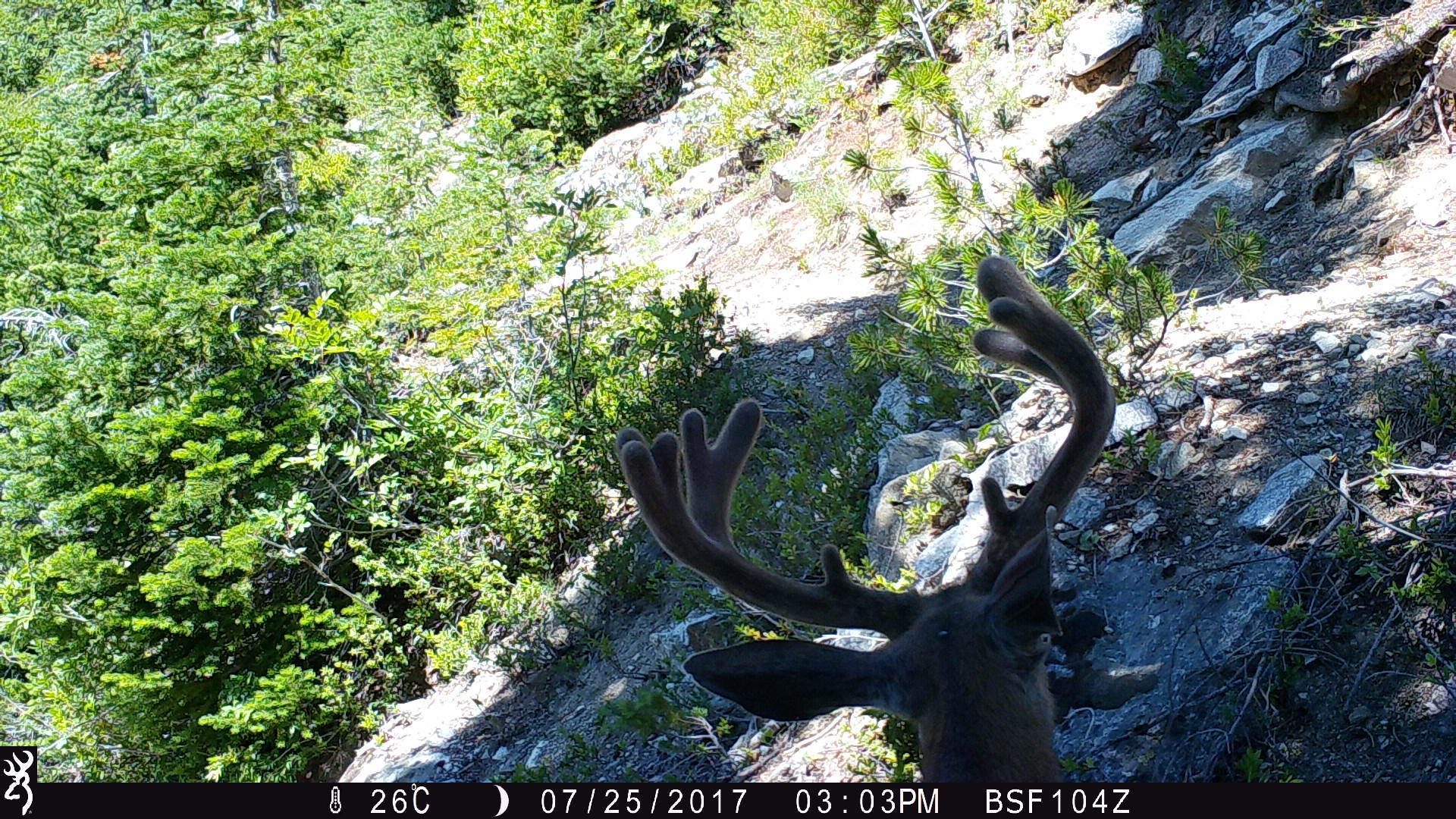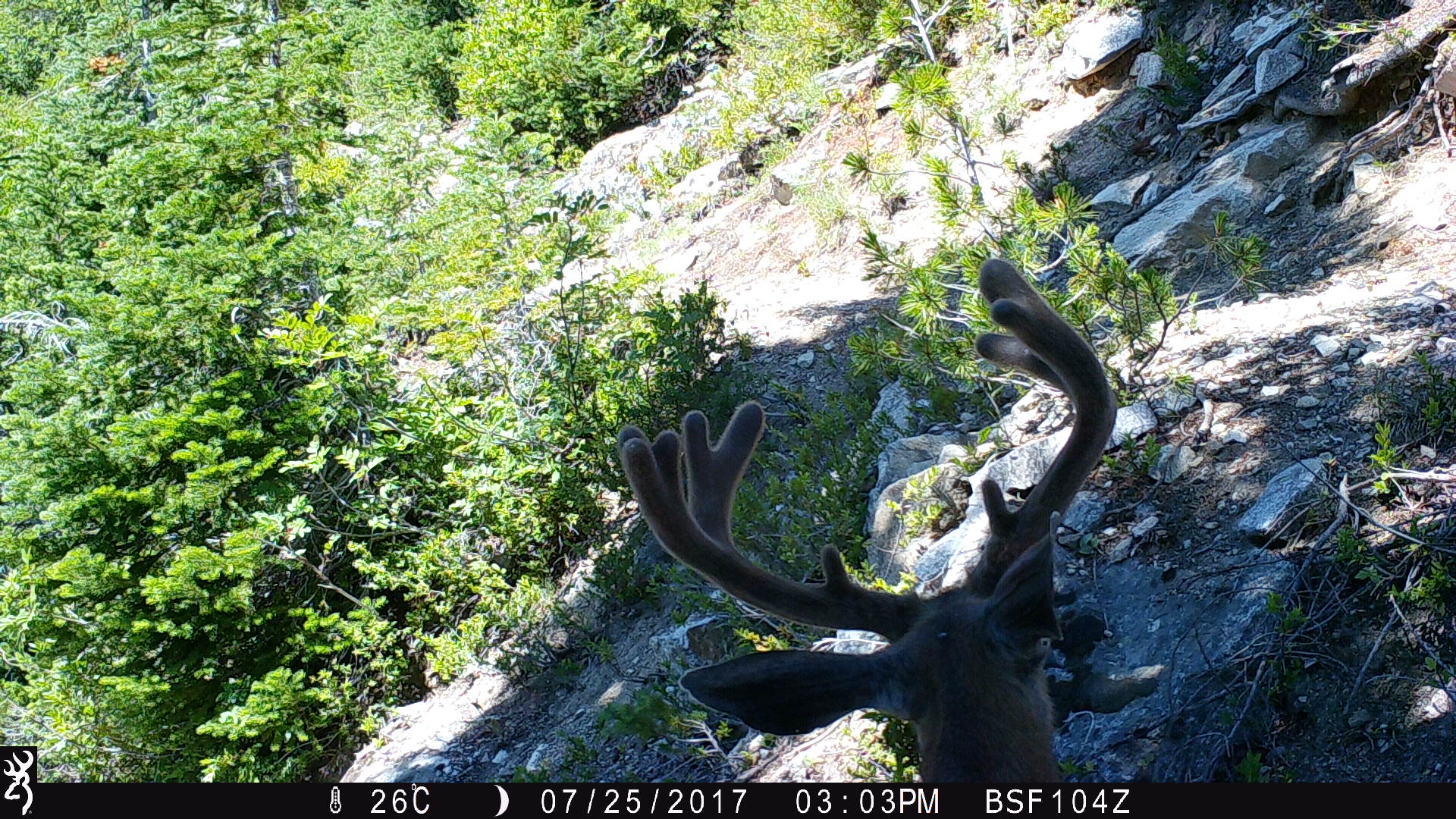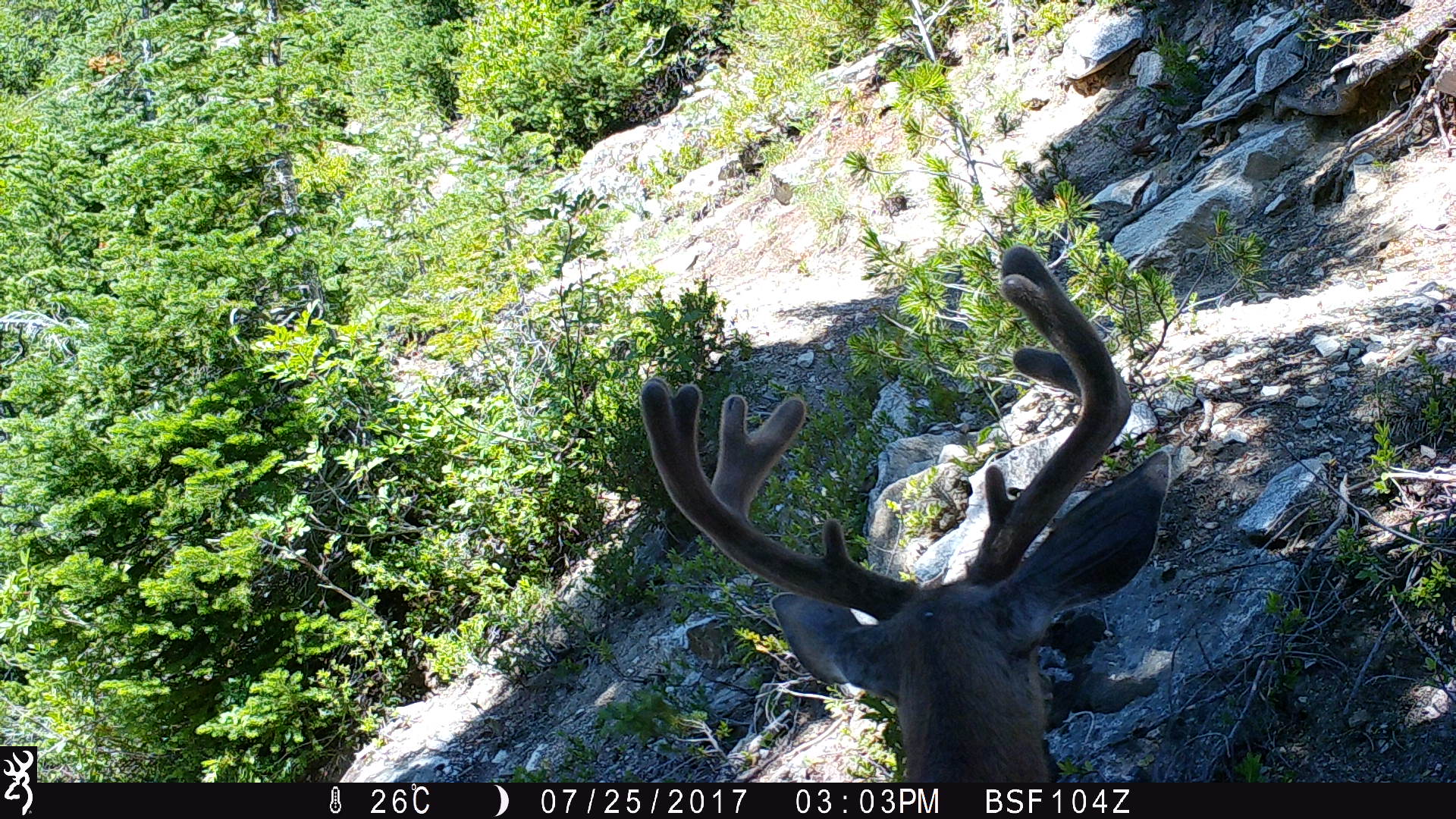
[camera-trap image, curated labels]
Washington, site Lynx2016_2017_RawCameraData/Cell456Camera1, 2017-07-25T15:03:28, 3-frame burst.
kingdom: Animalia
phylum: Chordata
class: Mammalia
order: Artiodactyla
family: Cervidae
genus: Odocoileus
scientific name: Odocoileus hemionus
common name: mule deer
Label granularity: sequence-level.